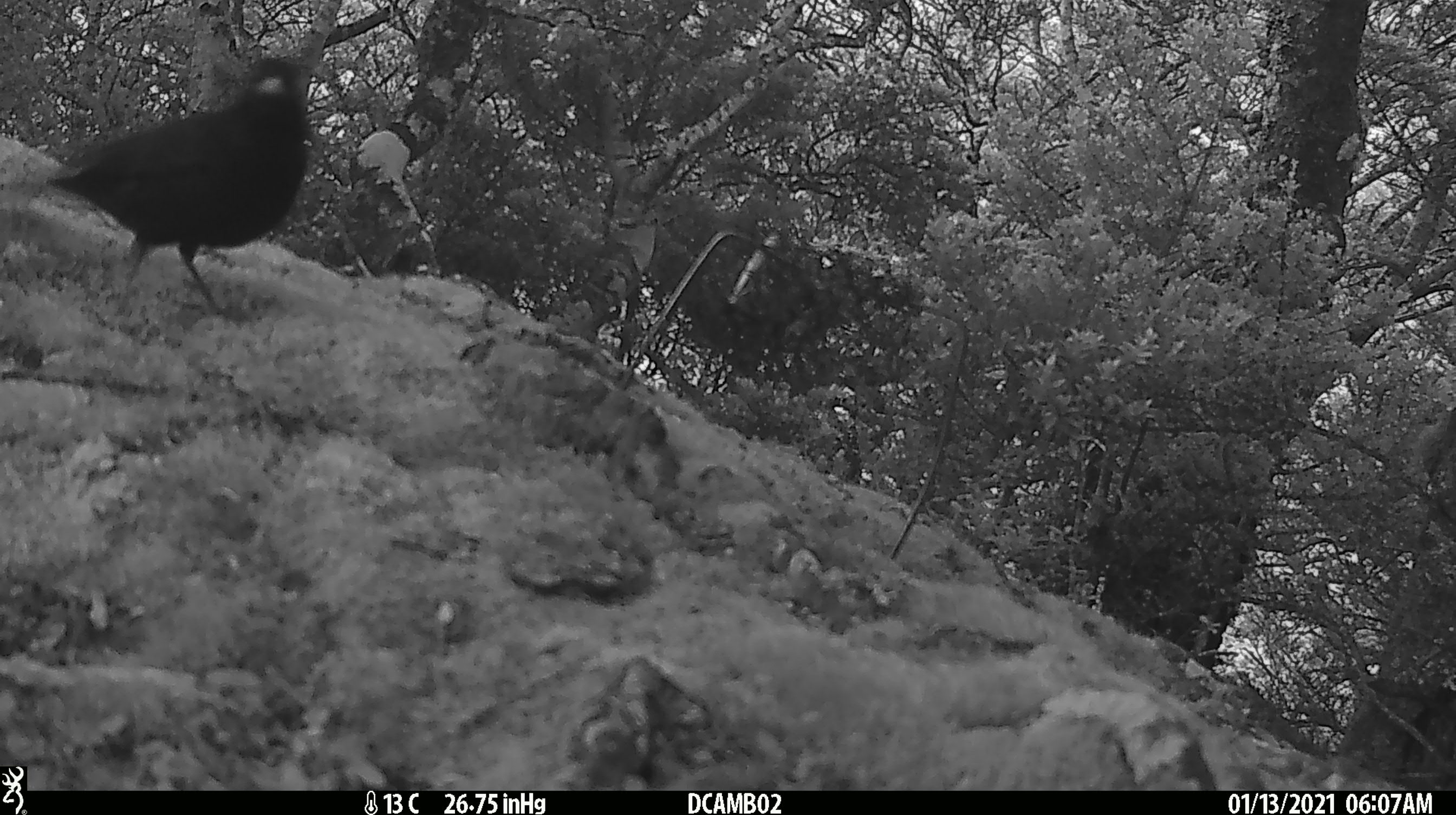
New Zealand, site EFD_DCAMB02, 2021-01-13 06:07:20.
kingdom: Animalia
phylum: Chordata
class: Aves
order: Passeriformes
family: Turdidae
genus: Turdus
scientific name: Turdus merula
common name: eurasian blackbird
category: blackbird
Blackbird (eurasian blackbird) (Turdus merula).